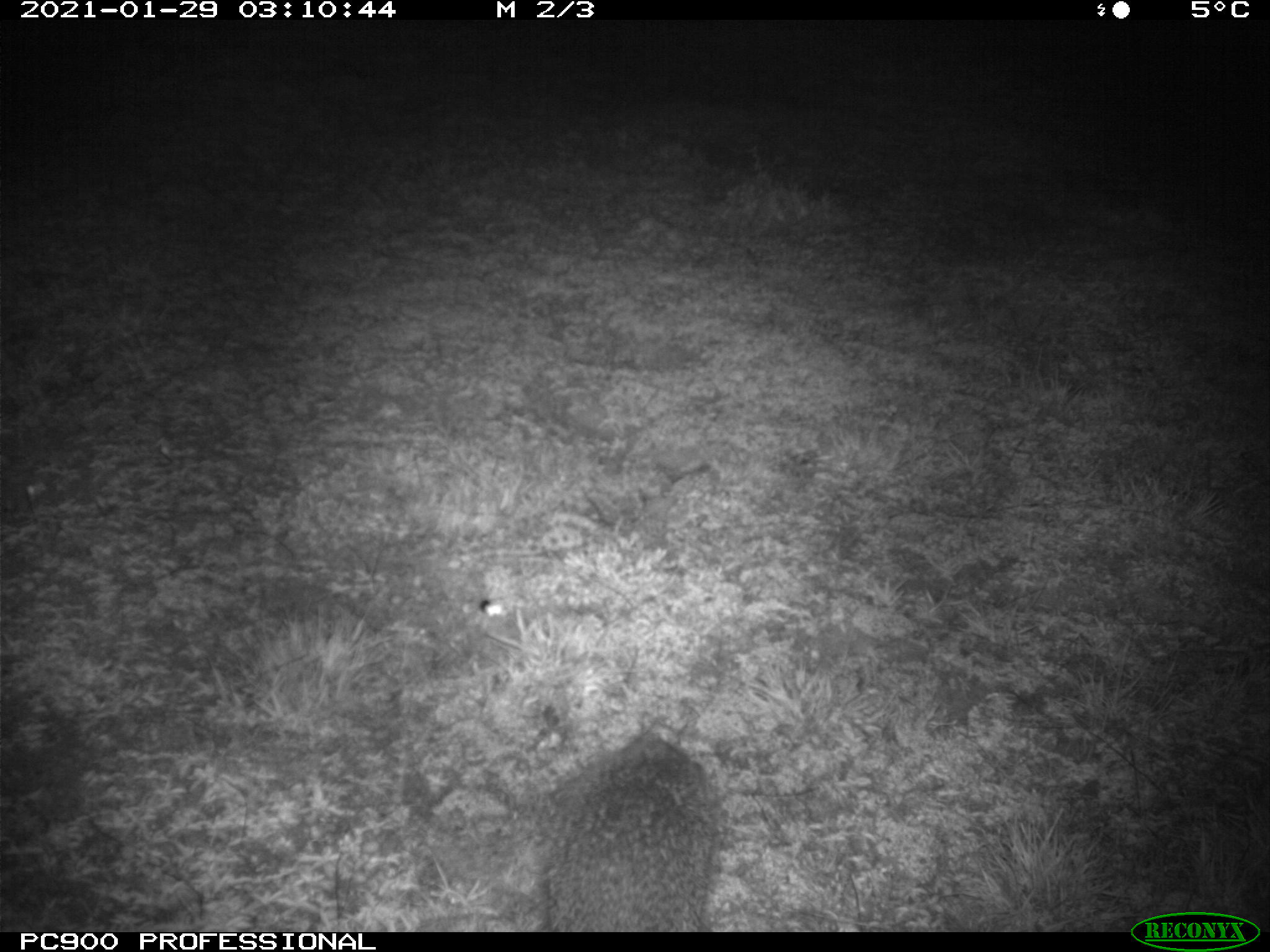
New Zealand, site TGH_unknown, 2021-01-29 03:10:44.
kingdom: Animalia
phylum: Chordata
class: Mammalia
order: Eulipotyphla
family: Erinaceidae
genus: Erinaceus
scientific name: Erinaceus europaeus europaeus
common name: european hedgehog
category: hedgehog